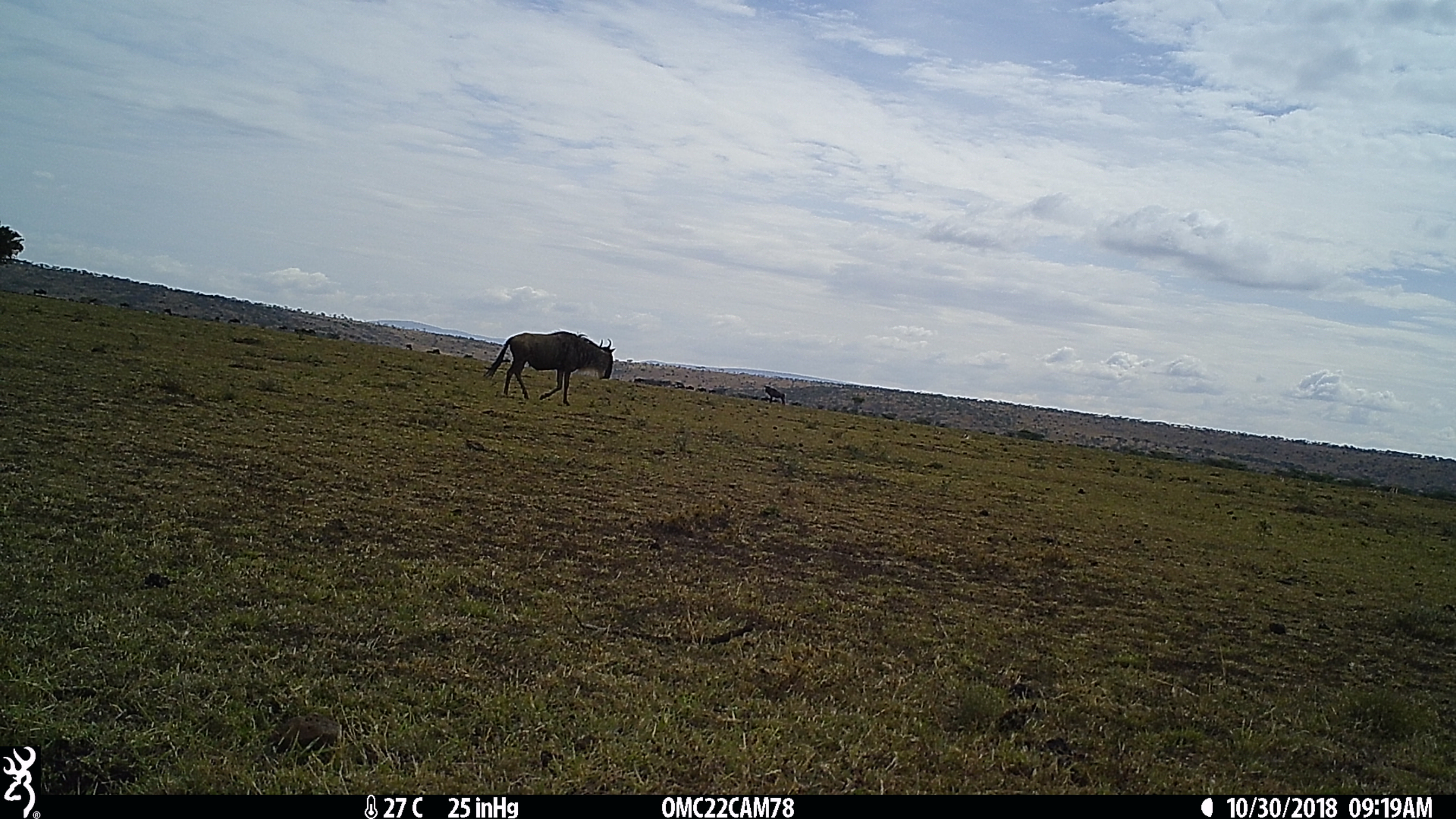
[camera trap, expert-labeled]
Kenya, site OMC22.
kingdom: Animalia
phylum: Chordata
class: Mammalia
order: Artiodactyla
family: Bovidae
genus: Connochaetes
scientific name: Connochaetes taurinus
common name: blue wildebeest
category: wildebeest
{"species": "wildebeest (blue wildebeest) (Connochaetes taurinus)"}